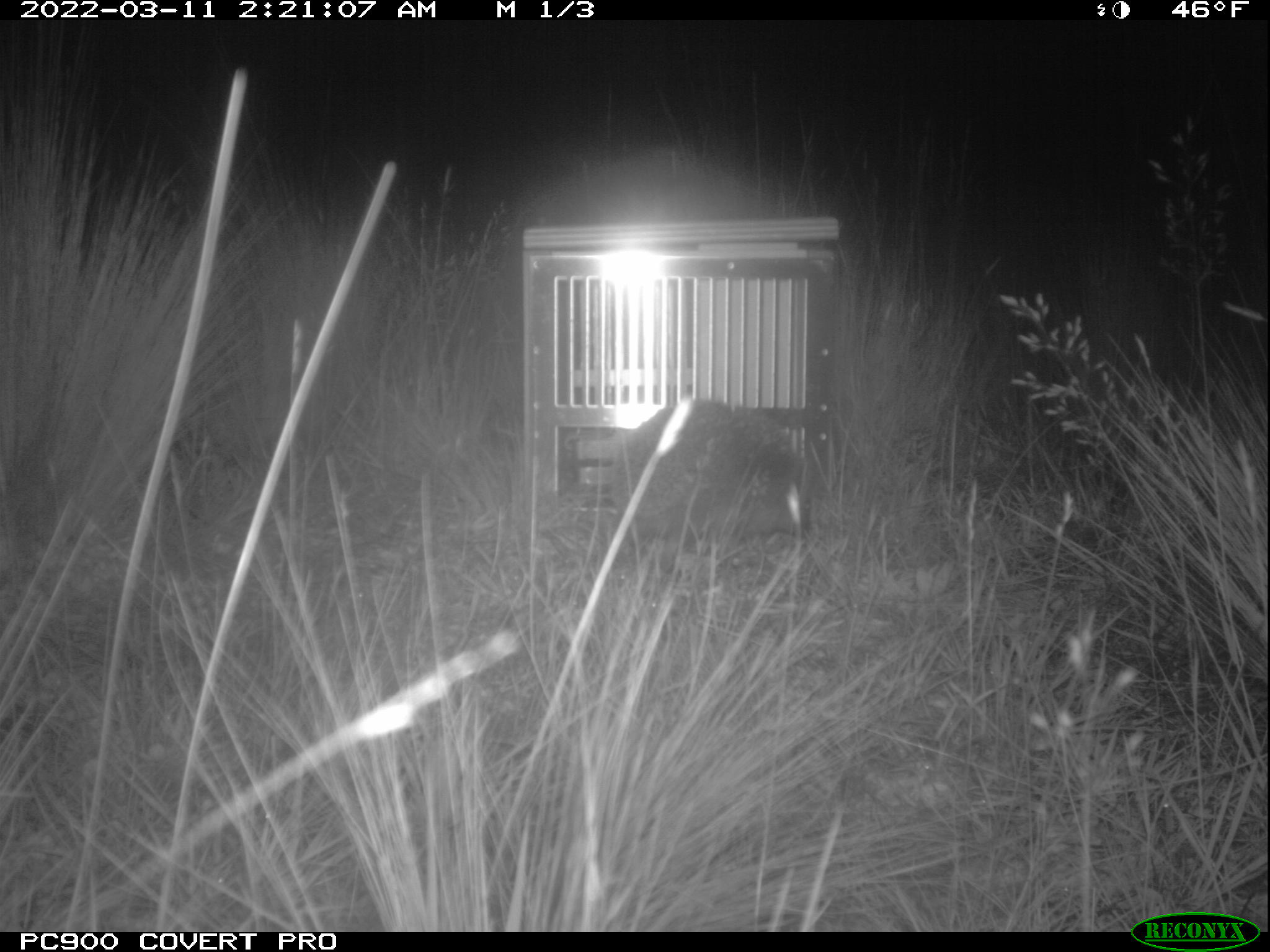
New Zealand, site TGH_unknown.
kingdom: Animalia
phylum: Chordata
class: Mammalia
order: Eulipotyphla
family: Erinaceidae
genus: Erinaceus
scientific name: Erinaceus europaeus europaeus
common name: european hedgehog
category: hedgehog